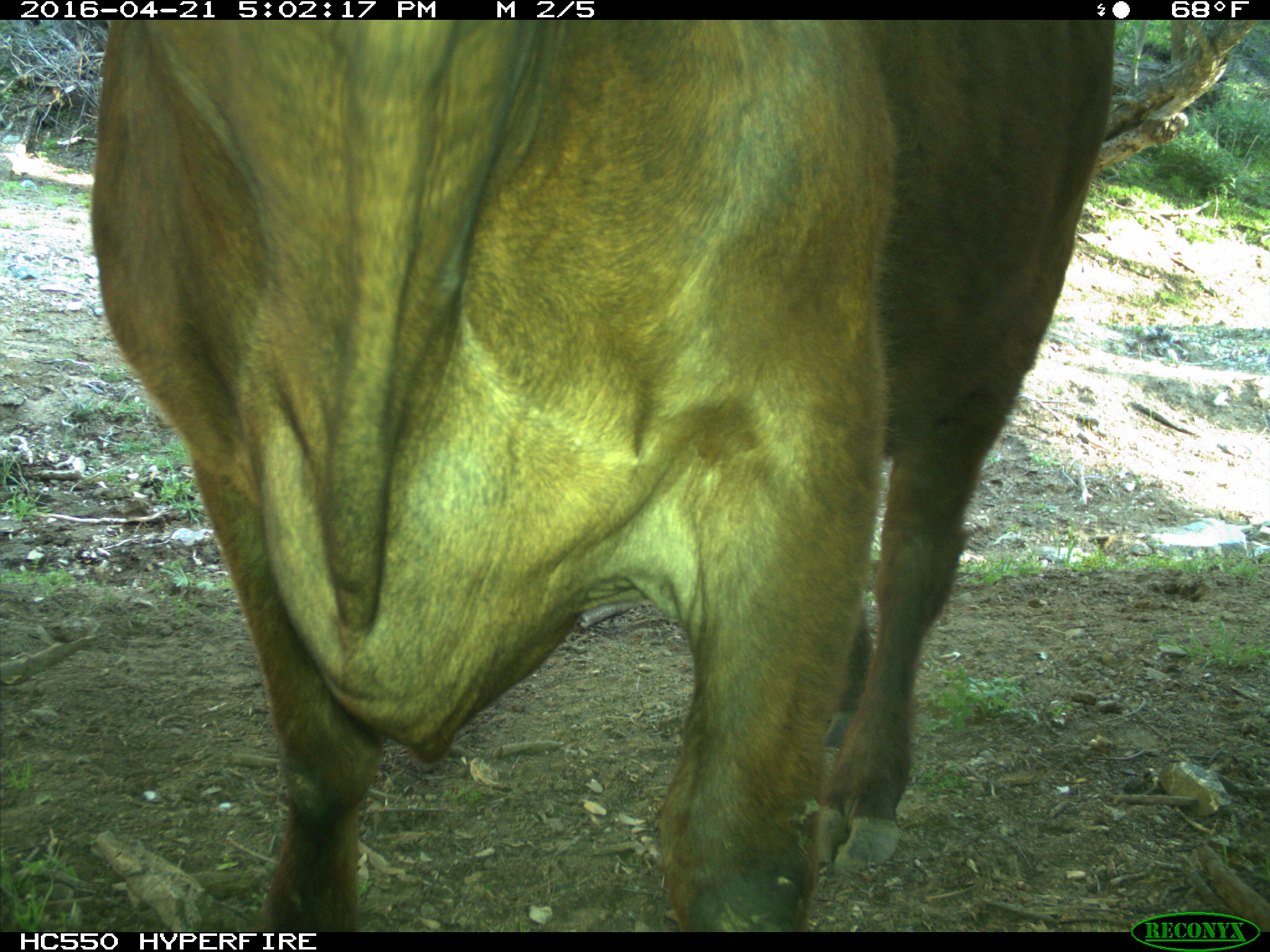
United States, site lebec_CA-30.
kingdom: Animalia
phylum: Chordata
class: Mammalia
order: Artiodactyla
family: Bovidae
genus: Bos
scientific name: Bos taurus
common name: domestic cow